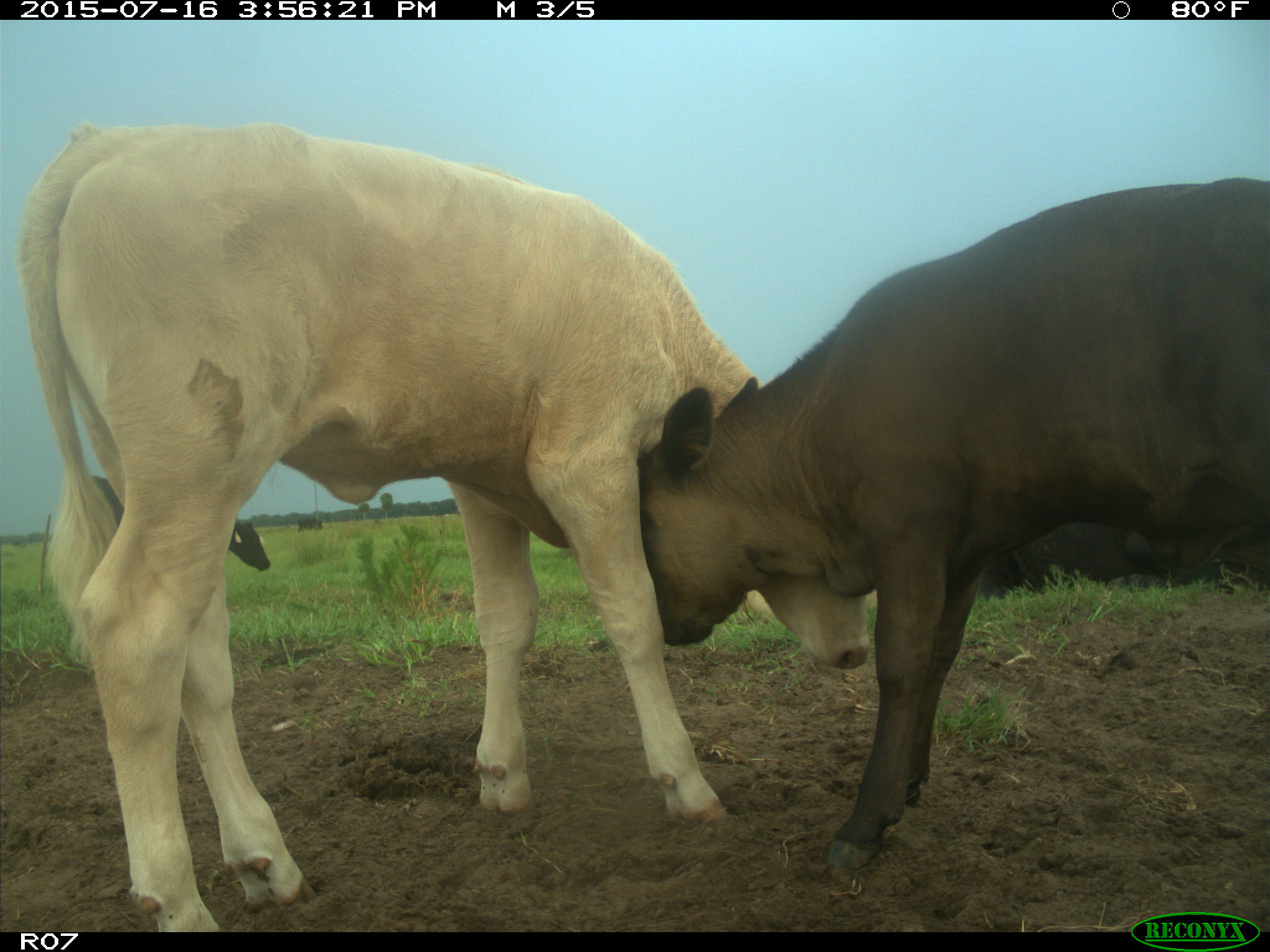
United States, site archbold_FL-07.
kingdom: Animalia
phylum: Chordata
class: Mammalia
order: Artiodactyla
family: Bovidae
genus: Bos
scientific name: Bos taurus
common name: domestic cow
Bos taurus (domestic cow).